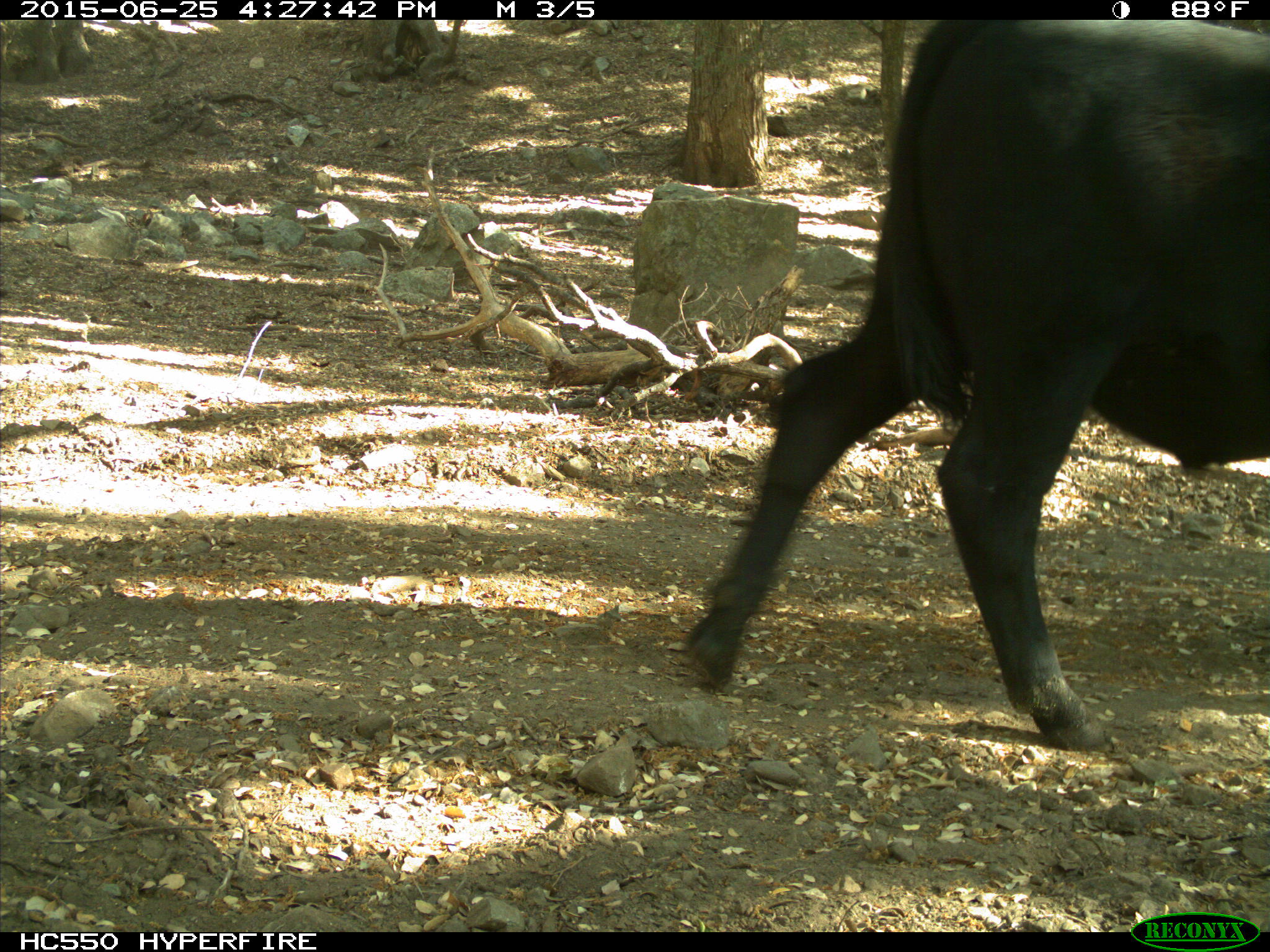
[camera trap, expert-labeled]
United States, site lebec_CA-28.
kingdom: Animalia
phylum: Chordata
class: Mammalia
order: Artiodactyla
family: Bovidae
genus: Bos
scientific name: Bos taurus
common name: domestic cow